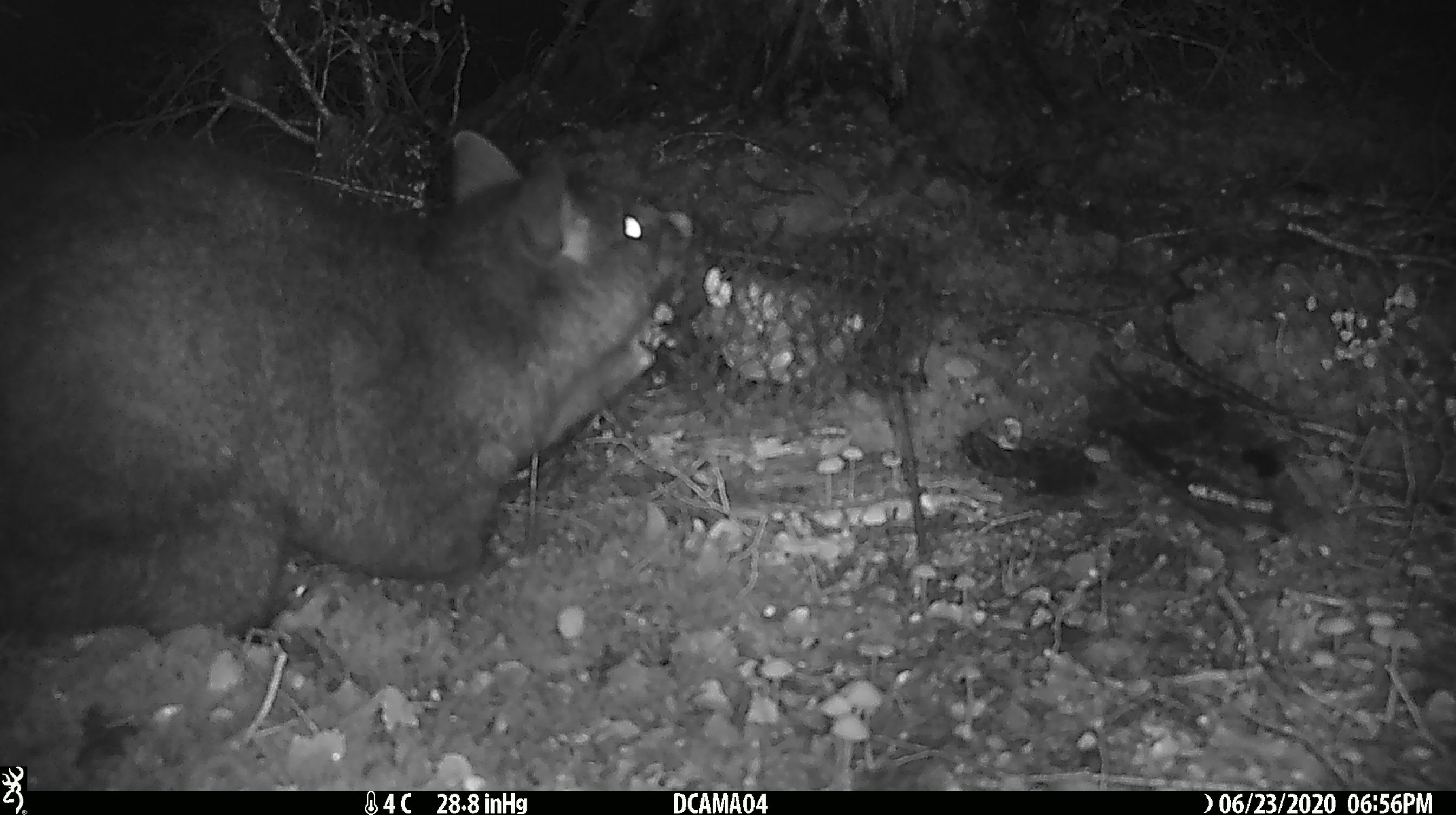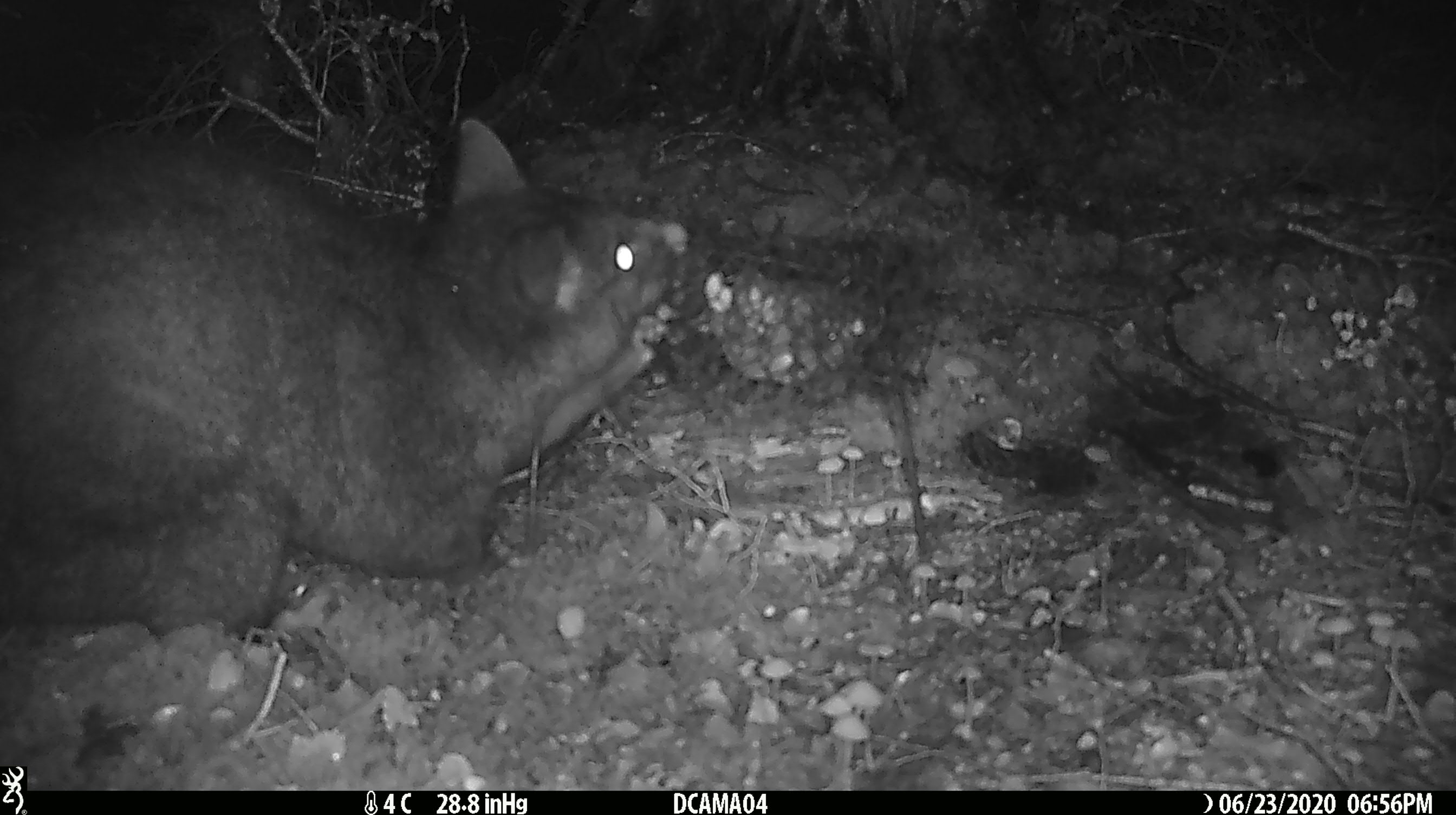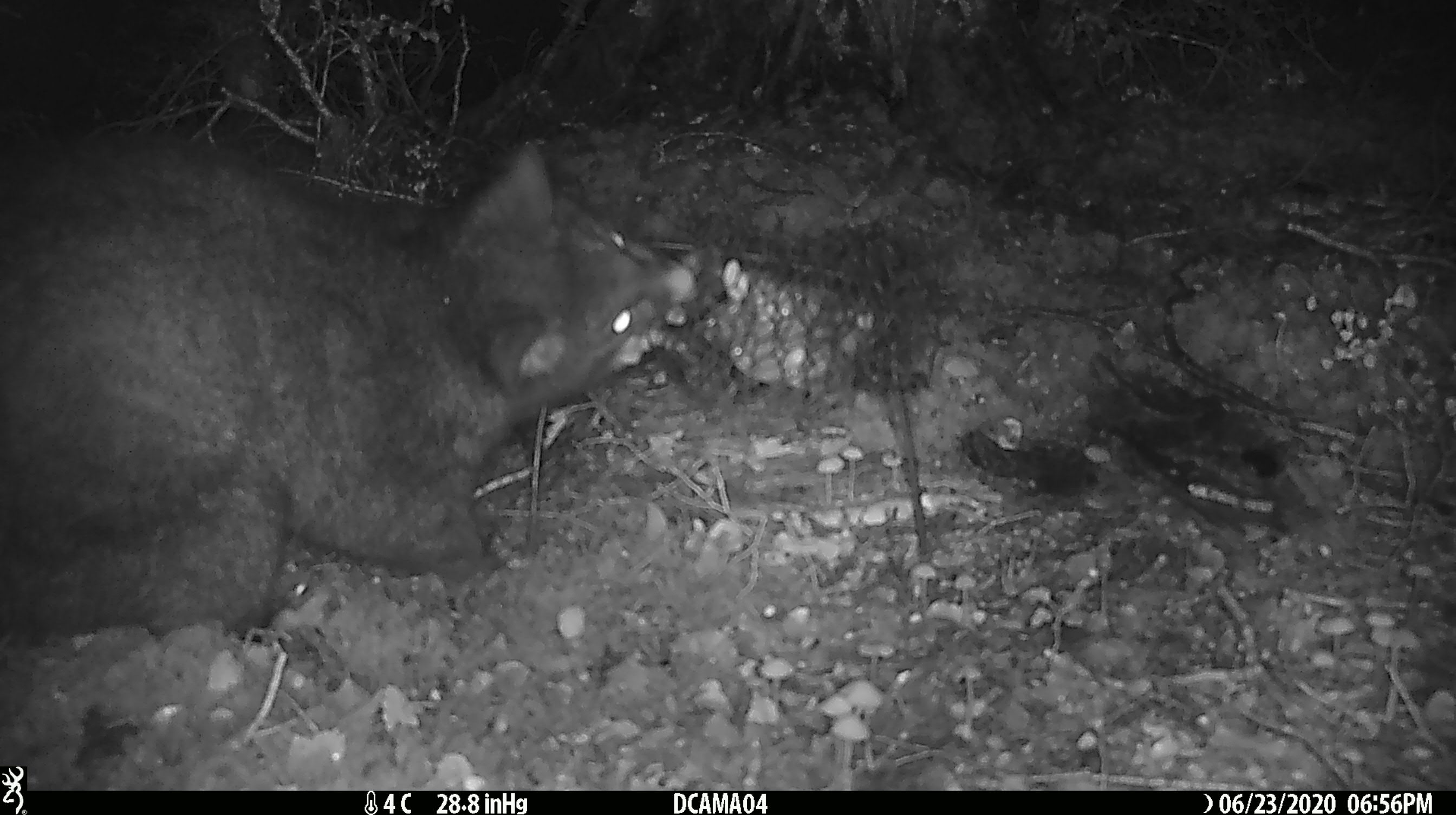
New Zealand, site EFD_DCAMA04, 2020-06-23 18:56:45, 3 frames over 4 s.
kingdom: Animalia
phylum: Chordata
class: Mammalia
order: Diprotodontia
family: Phalangeridae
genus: Trichosurus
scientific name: Trichosurus vulpecula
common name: common brushtail possum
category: possum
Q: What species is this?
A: Possum (common brushtail possum) (Trichosurus vulpecula).